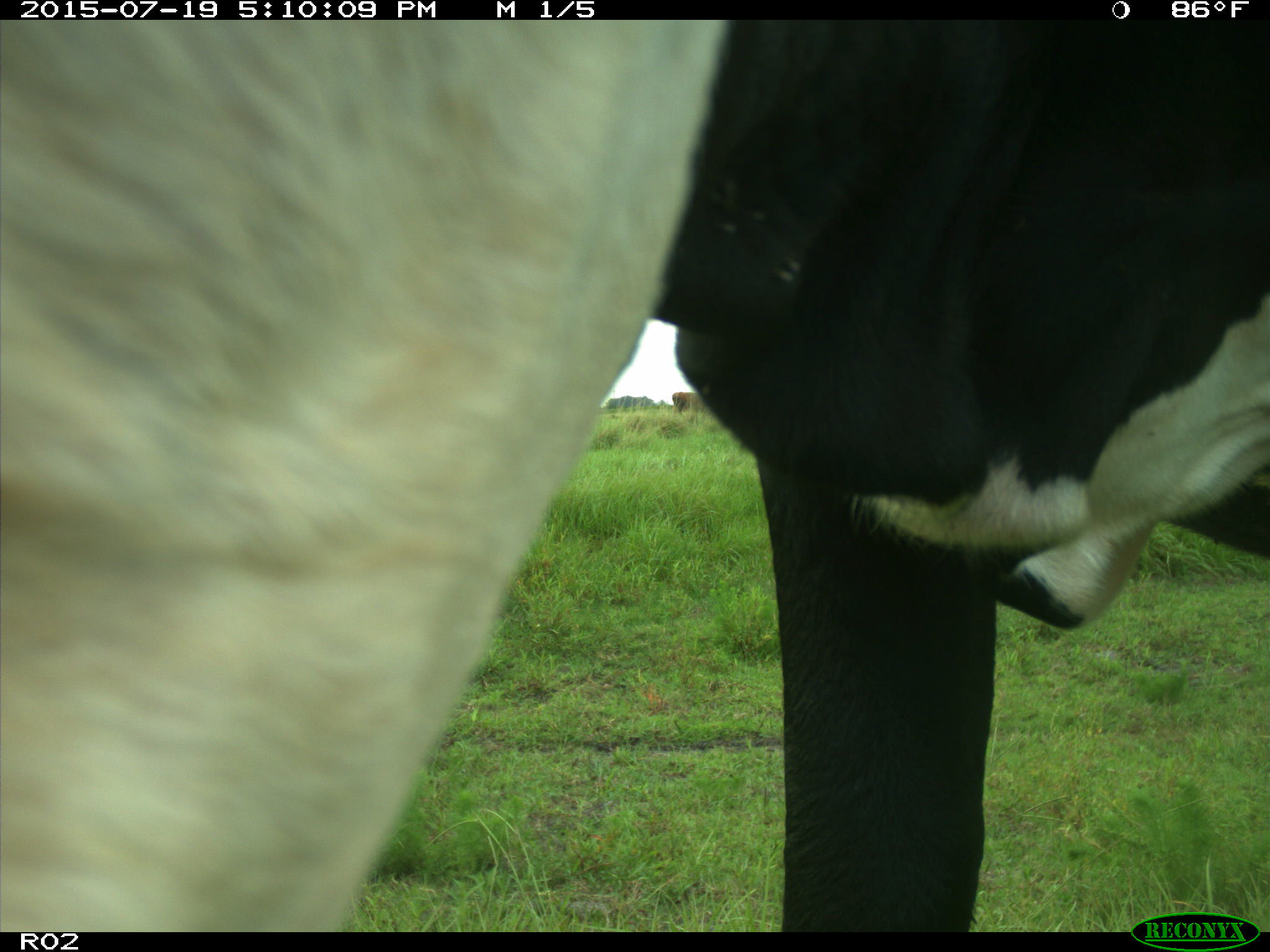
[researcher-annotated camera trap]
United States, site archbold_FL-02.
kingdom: Animalia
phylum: Chordata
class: Mammalia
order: Artiodactyla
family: Bovidae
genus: Bos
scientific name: Bos taurus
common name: domestic cow